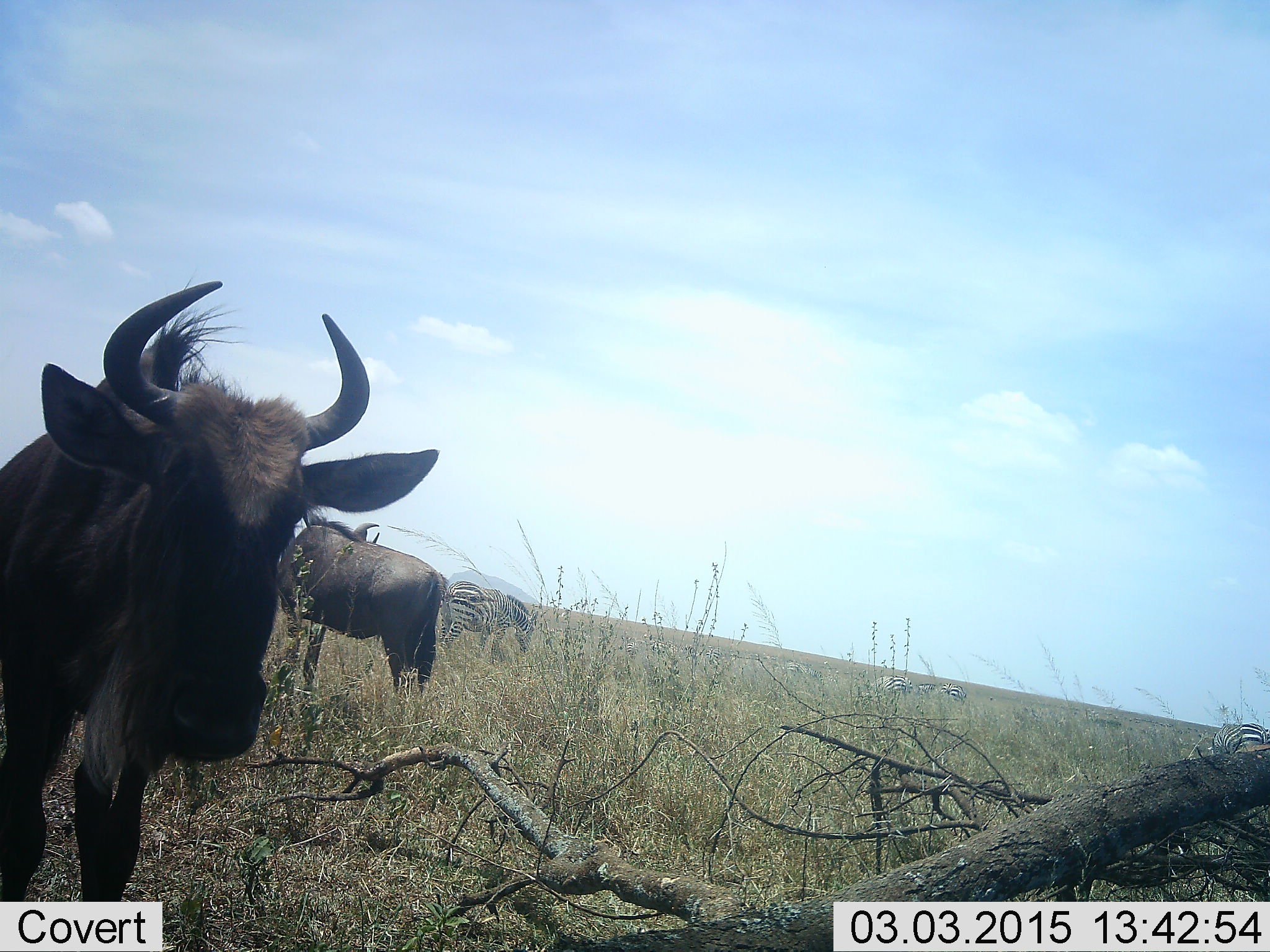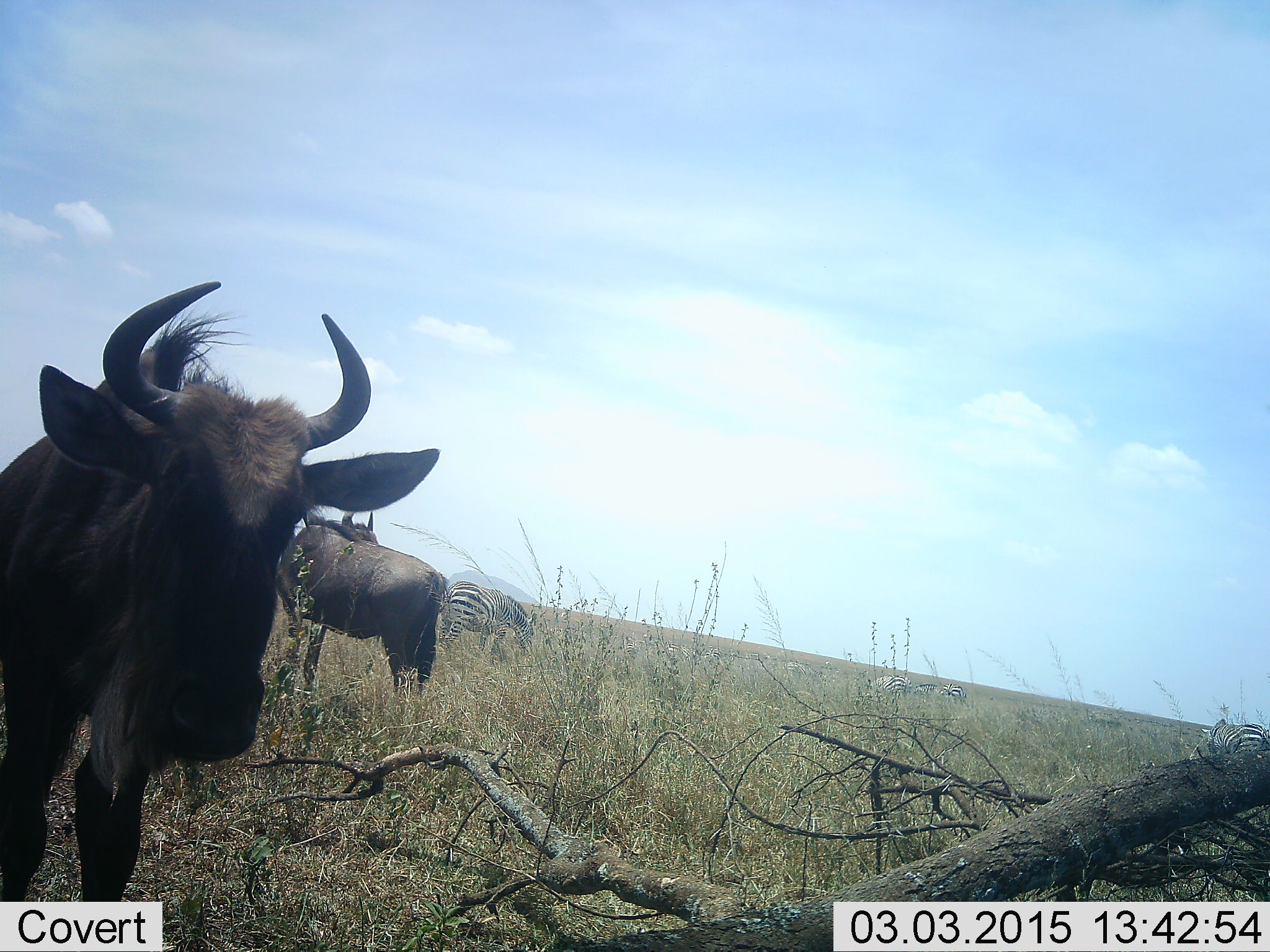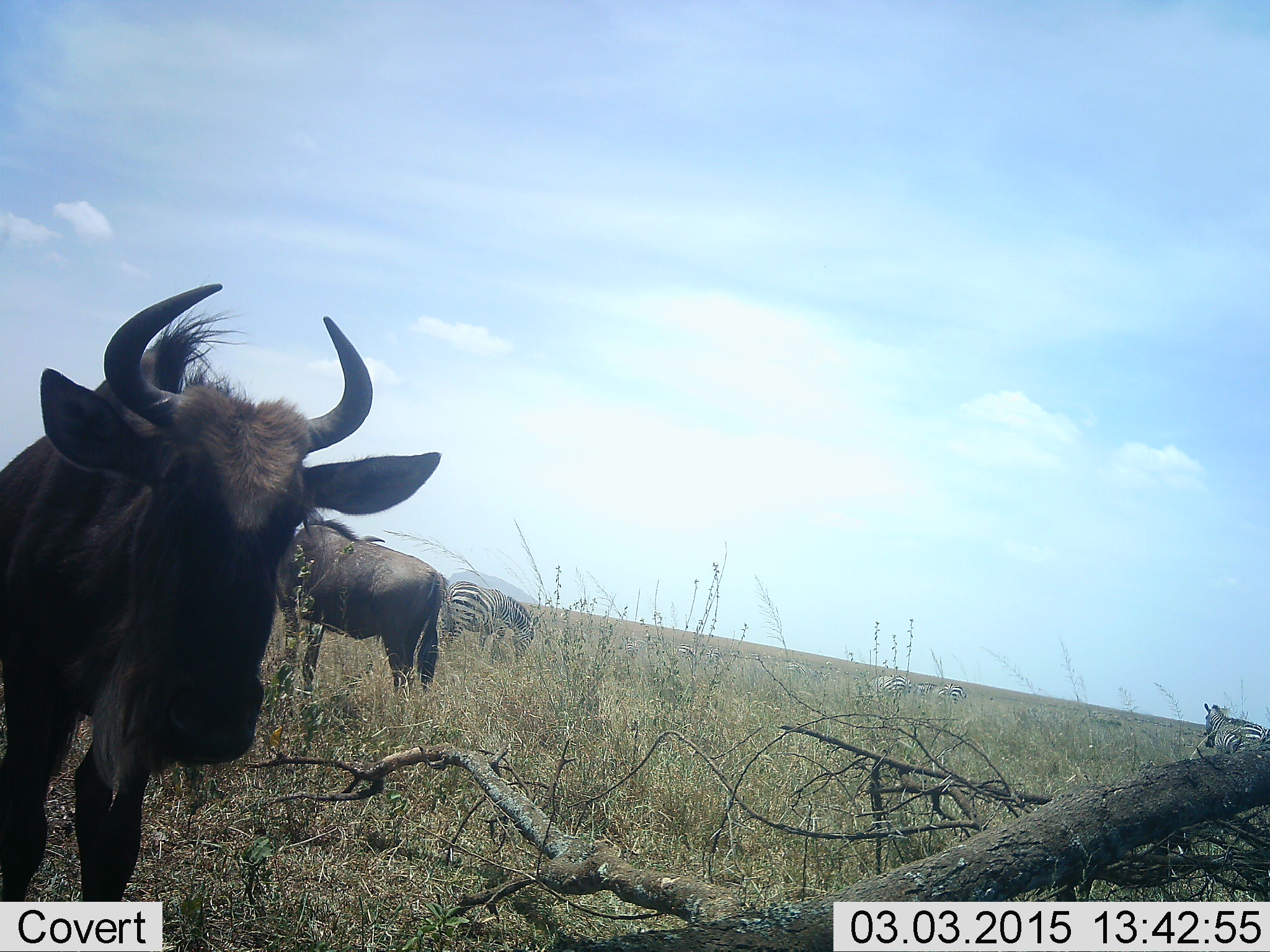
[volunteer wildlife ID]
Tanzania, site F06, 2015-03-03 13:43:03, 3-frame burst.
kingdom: Animalia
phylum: Chordata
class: Mammalia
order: Artiodactyla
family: Bovidae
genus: Connochaetes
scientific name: Connochaetes taurinus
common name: blue wildebeest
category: wildebeest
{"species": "wildebeest (blue wildebeest) (Connochaetes taurinus)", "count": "2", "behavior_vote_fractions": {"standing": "100%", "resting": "0%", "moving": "18%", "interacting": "0%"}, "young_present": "0%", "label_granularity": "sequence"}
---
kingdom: Animalia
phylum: Chordata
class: Mammalia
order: Perissodactyla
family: Equidae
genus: Equus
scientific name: Equus quagga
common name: plains zebra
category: zebra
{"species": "zebra (plains zebra) (Equus quagga)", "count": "1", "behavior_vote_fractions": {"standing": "36%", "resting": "0%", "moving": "18%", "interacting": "0%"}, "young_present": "0%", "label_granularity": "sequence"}